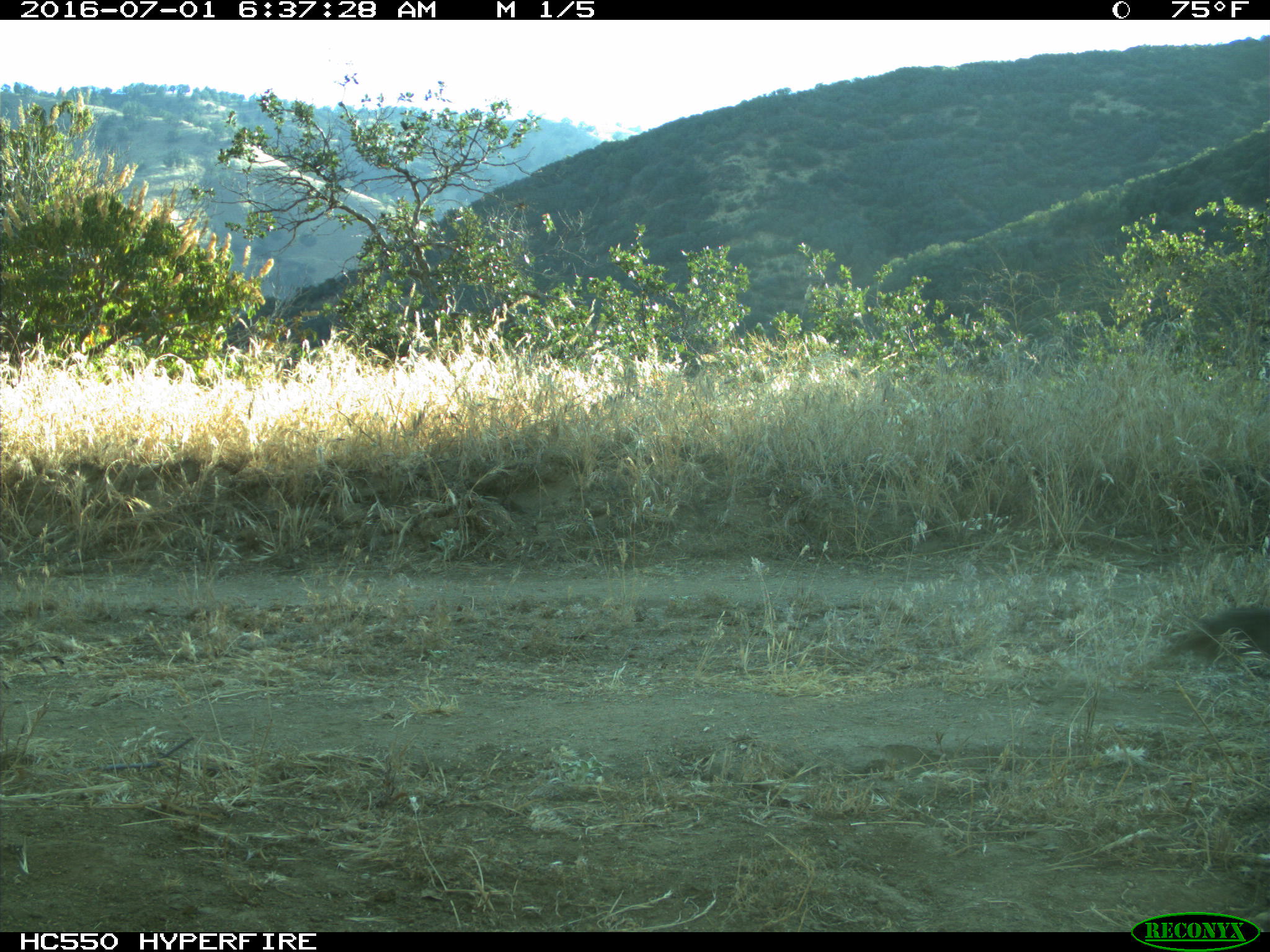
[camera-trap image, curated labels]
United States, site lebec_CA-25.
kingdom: Animalia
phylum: Chordata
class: Mammalia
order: Lagomorpha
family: Leporidae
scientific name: Leporidae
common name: rabbits and hares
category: unidentified rabbit